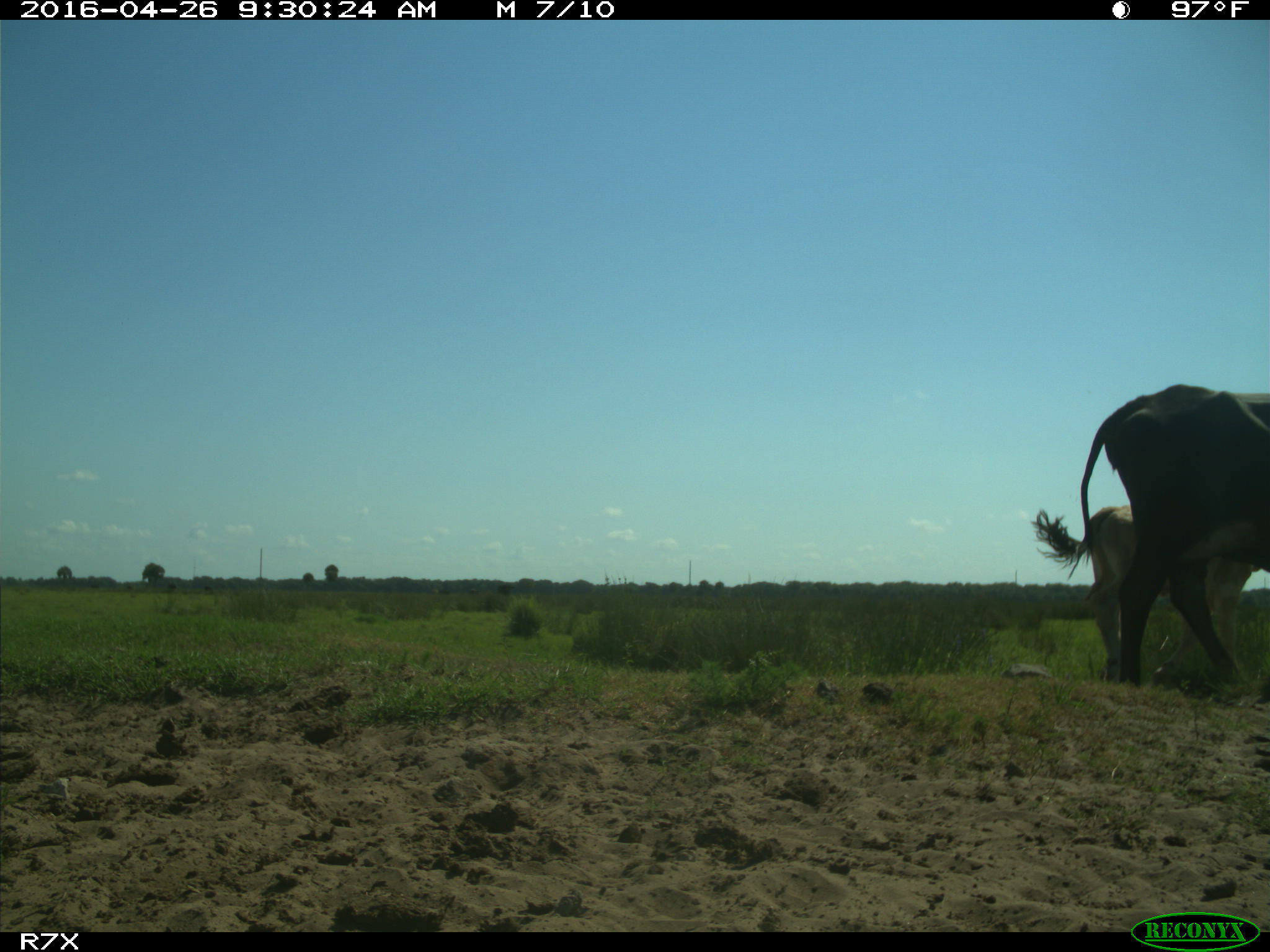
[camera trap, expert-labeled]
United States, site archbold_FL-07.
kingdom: Animalia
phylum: Chordata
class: Mammalia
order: Artiodactyla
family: Bovidae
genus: Bos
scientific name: Bos taurus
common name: domestic cow